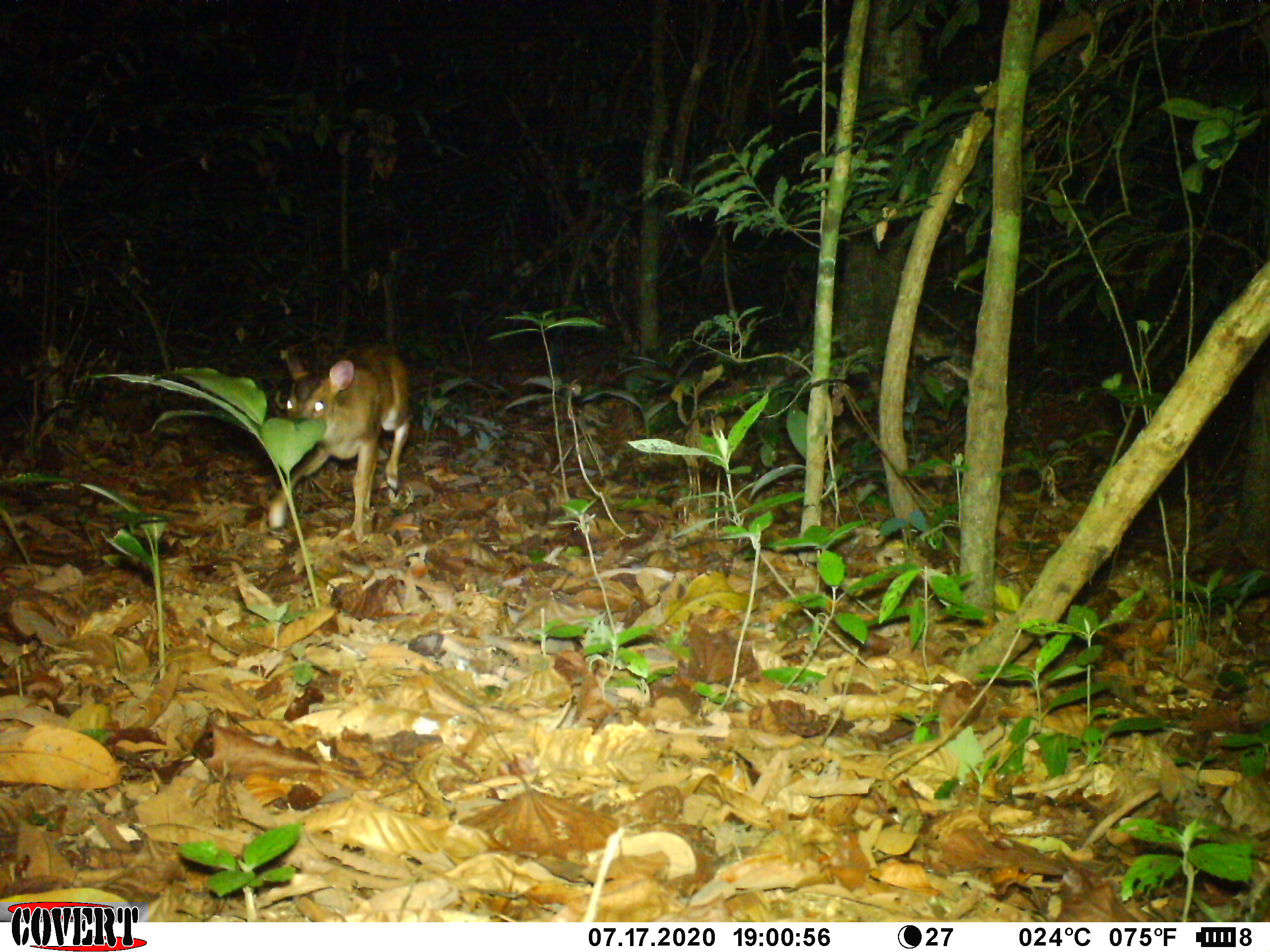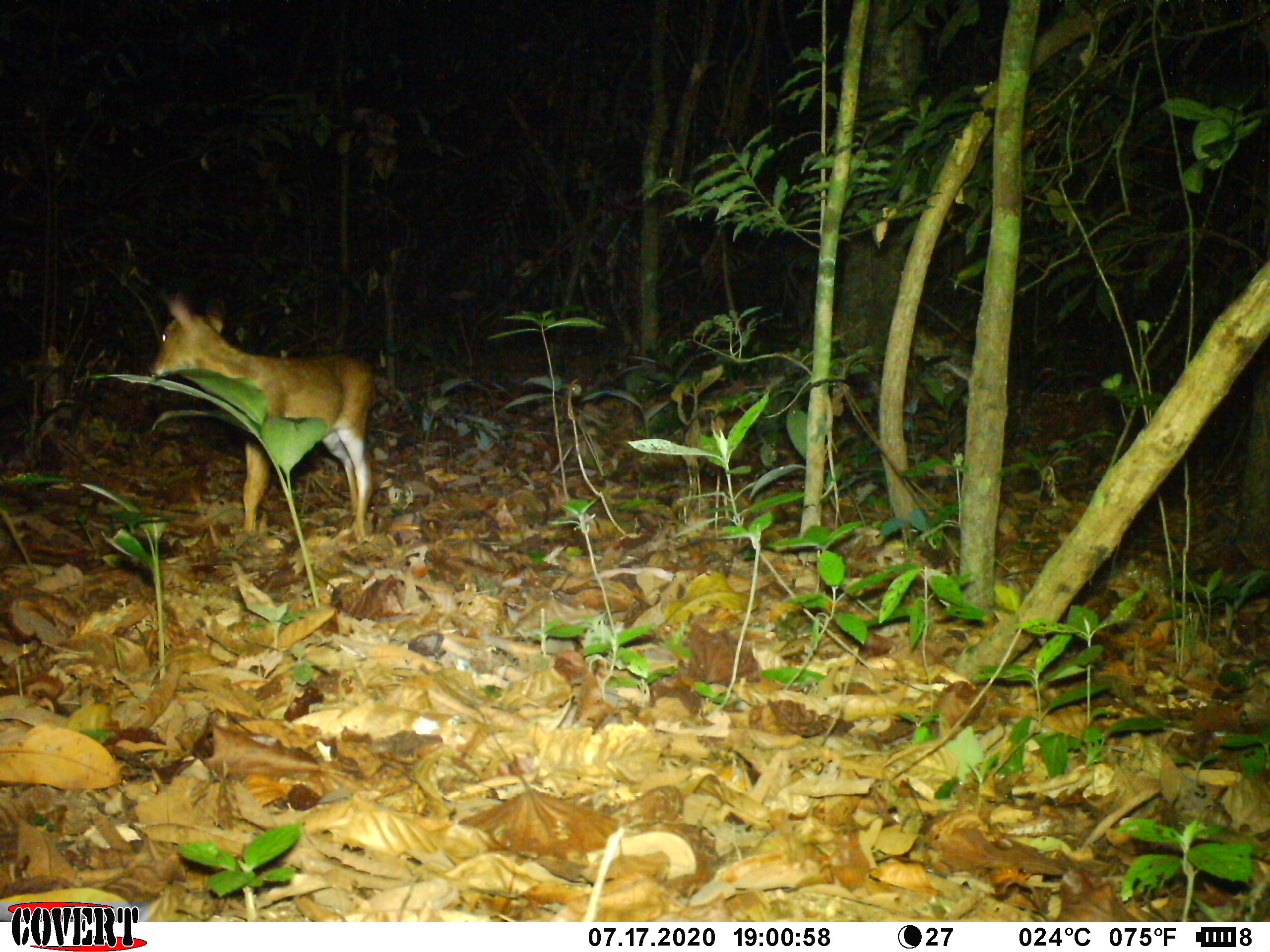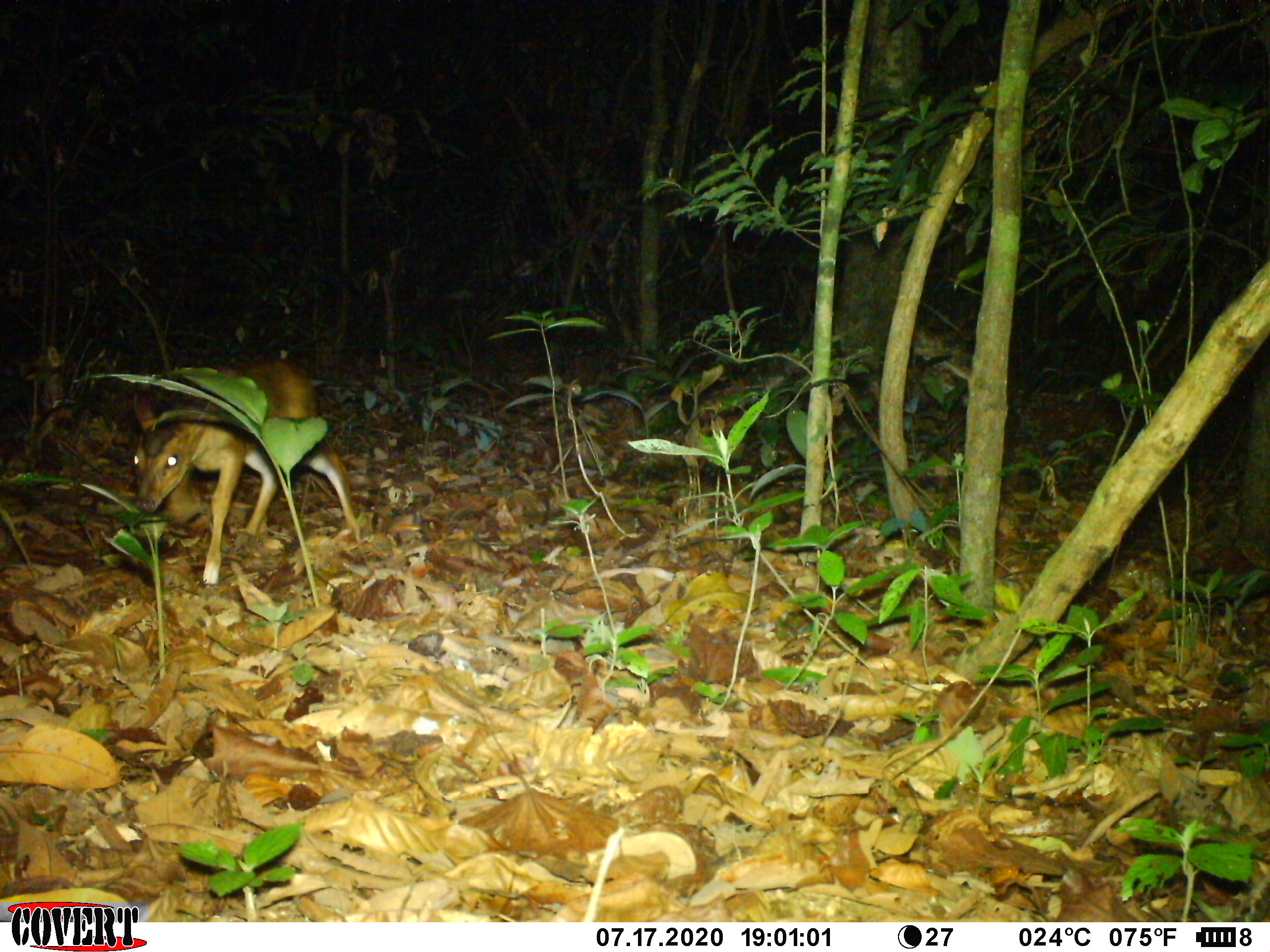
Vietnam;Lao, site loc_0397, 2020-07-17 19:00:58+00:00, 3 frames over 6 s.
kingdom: Animalia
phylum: Chordata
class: Mammalia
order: Artiodactyla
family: Cervidae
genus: Muntiacus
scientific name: Muntiacus vuquangensis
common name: large-antlered muntjac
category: large antlered muntjac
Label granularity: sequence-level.